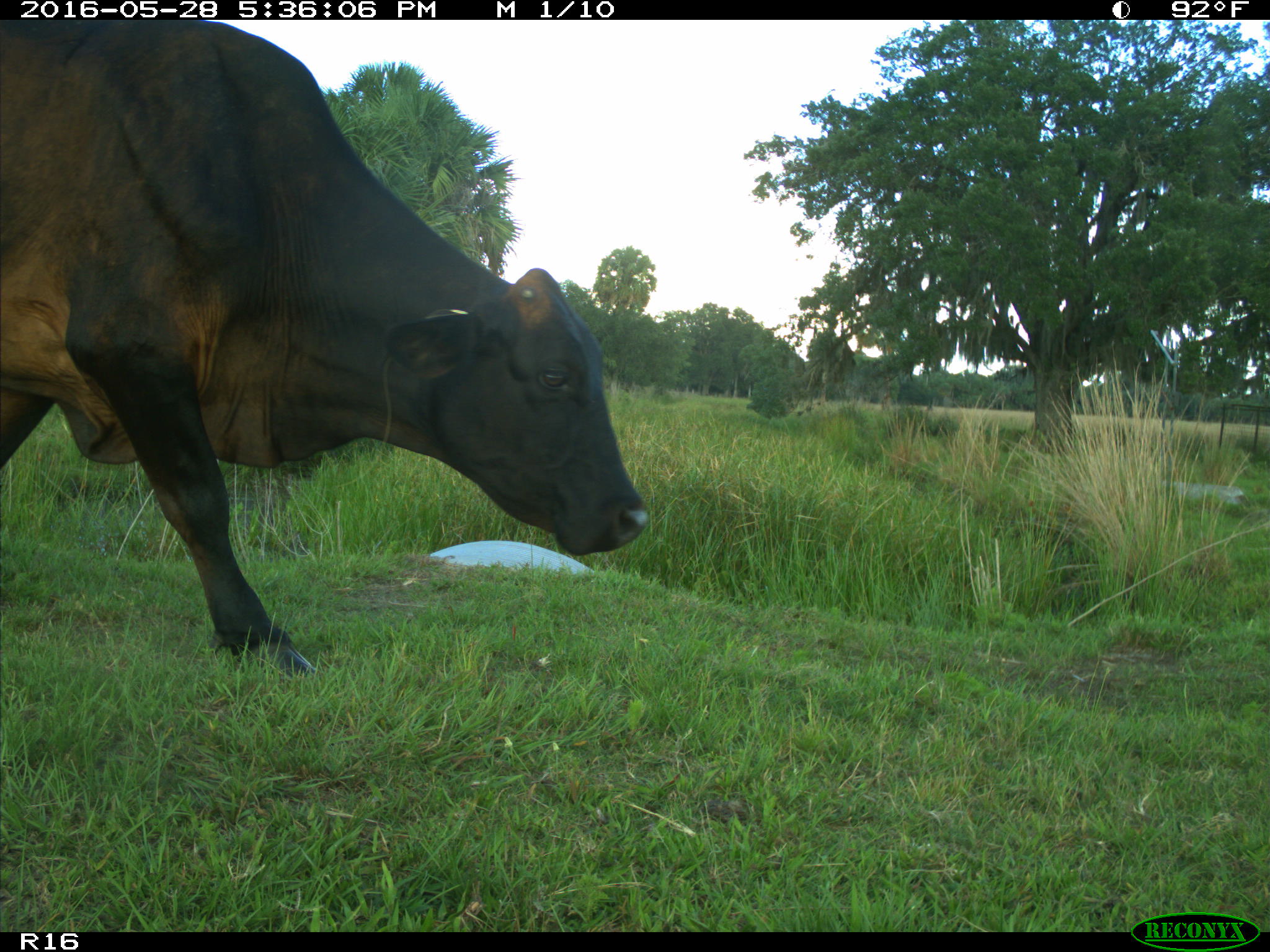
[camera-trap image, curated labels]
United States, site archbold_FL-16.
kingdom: Animalia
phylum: Chordata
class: Mammalia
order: Artiodactyla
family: Bovidae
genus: Bos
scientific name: Bos taurus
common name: domestic cow